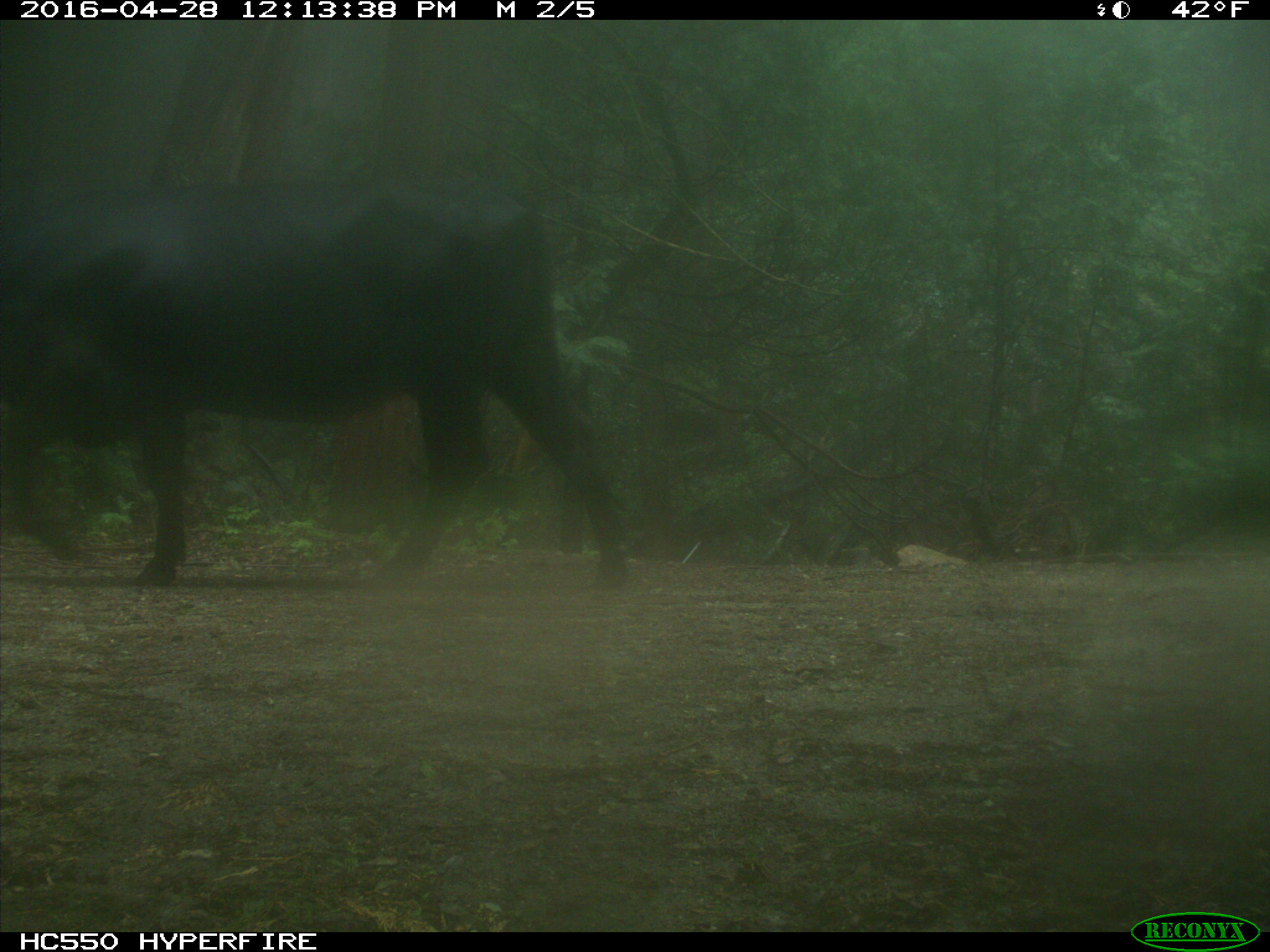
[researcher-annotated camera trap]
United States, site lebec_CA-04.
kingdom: Animalia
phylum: Chordata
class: Mammalia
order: Artiodactyla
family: Bovidae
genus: Bos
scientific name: Bos taurus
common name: domestic cow